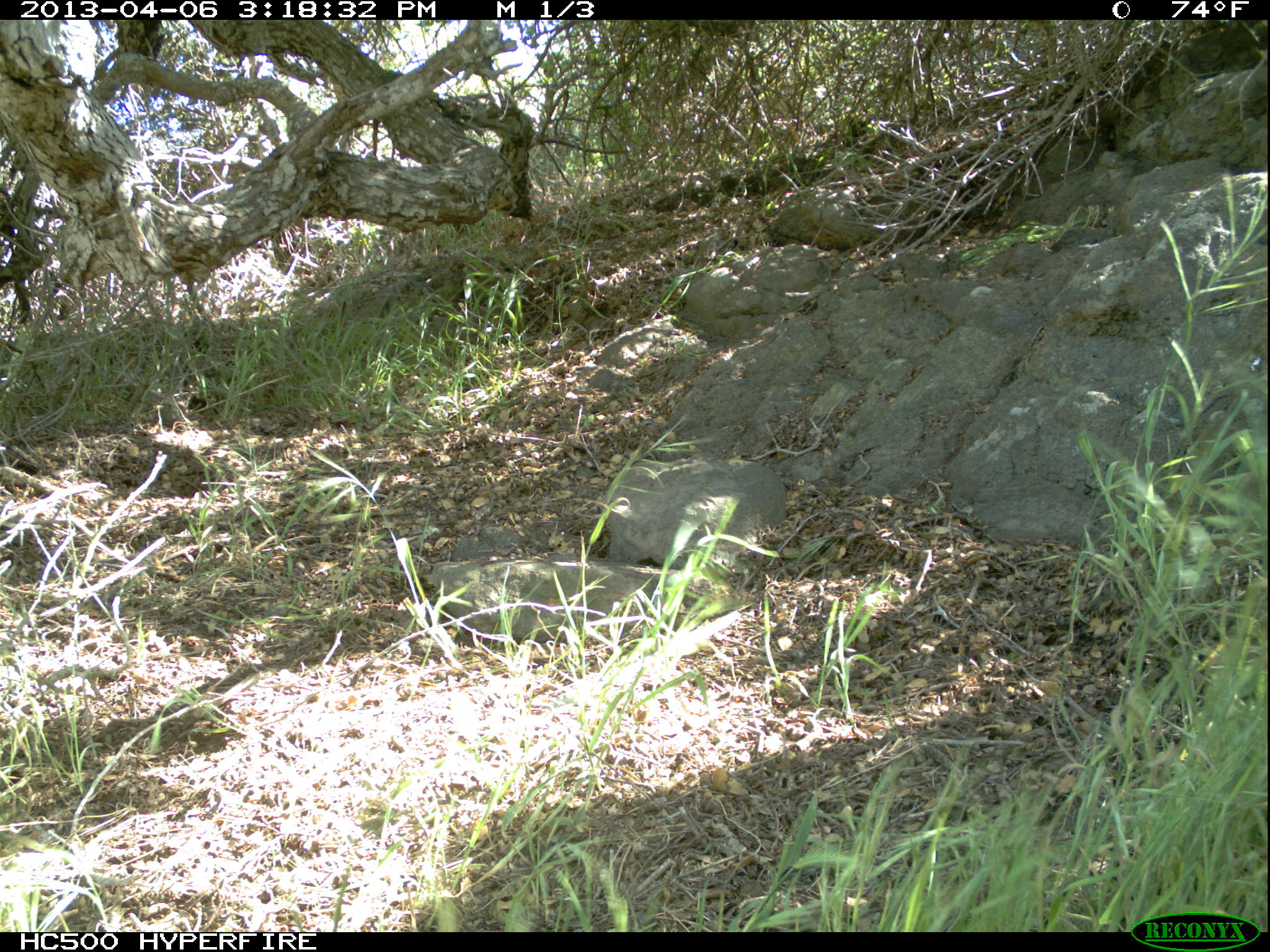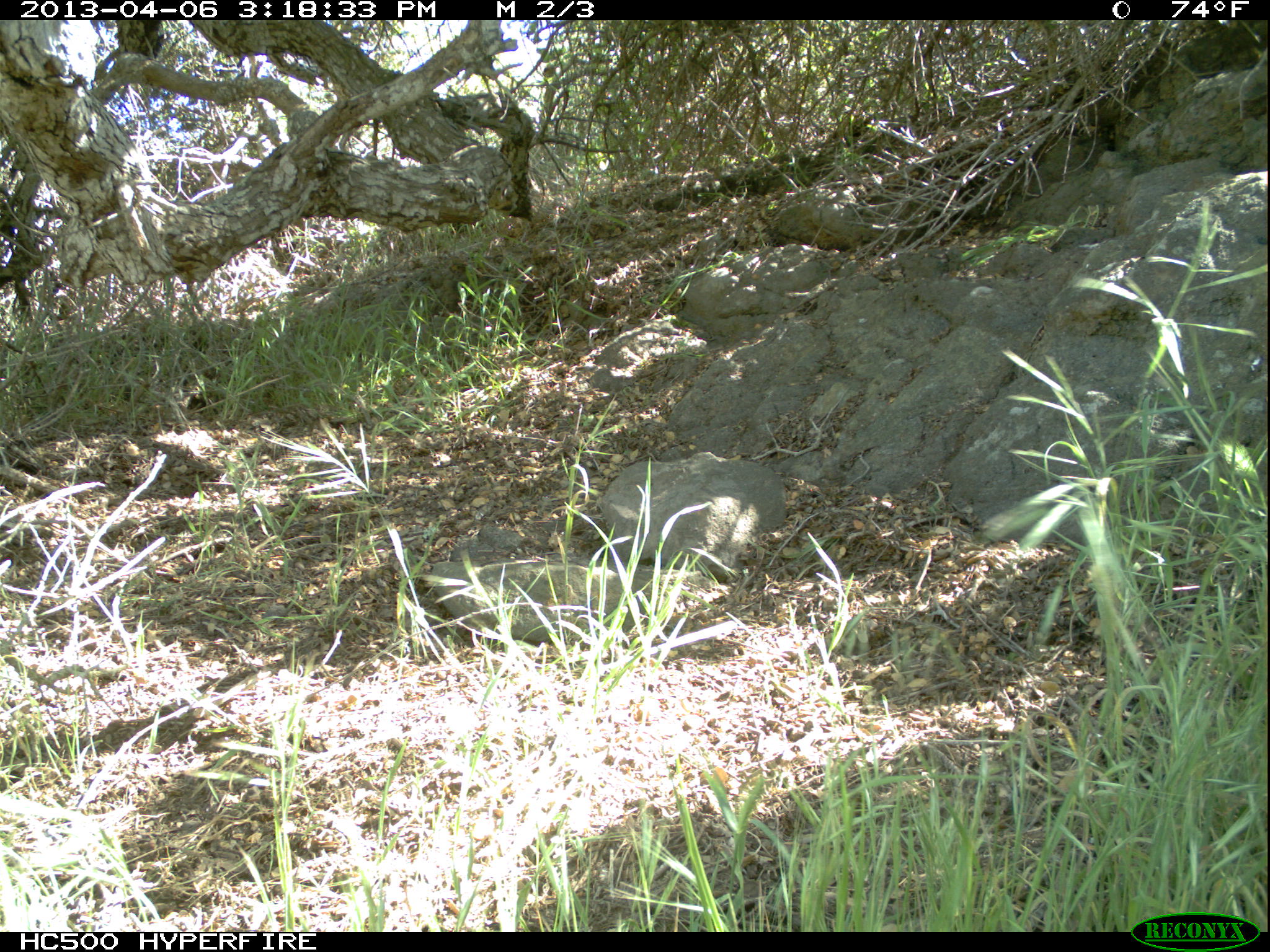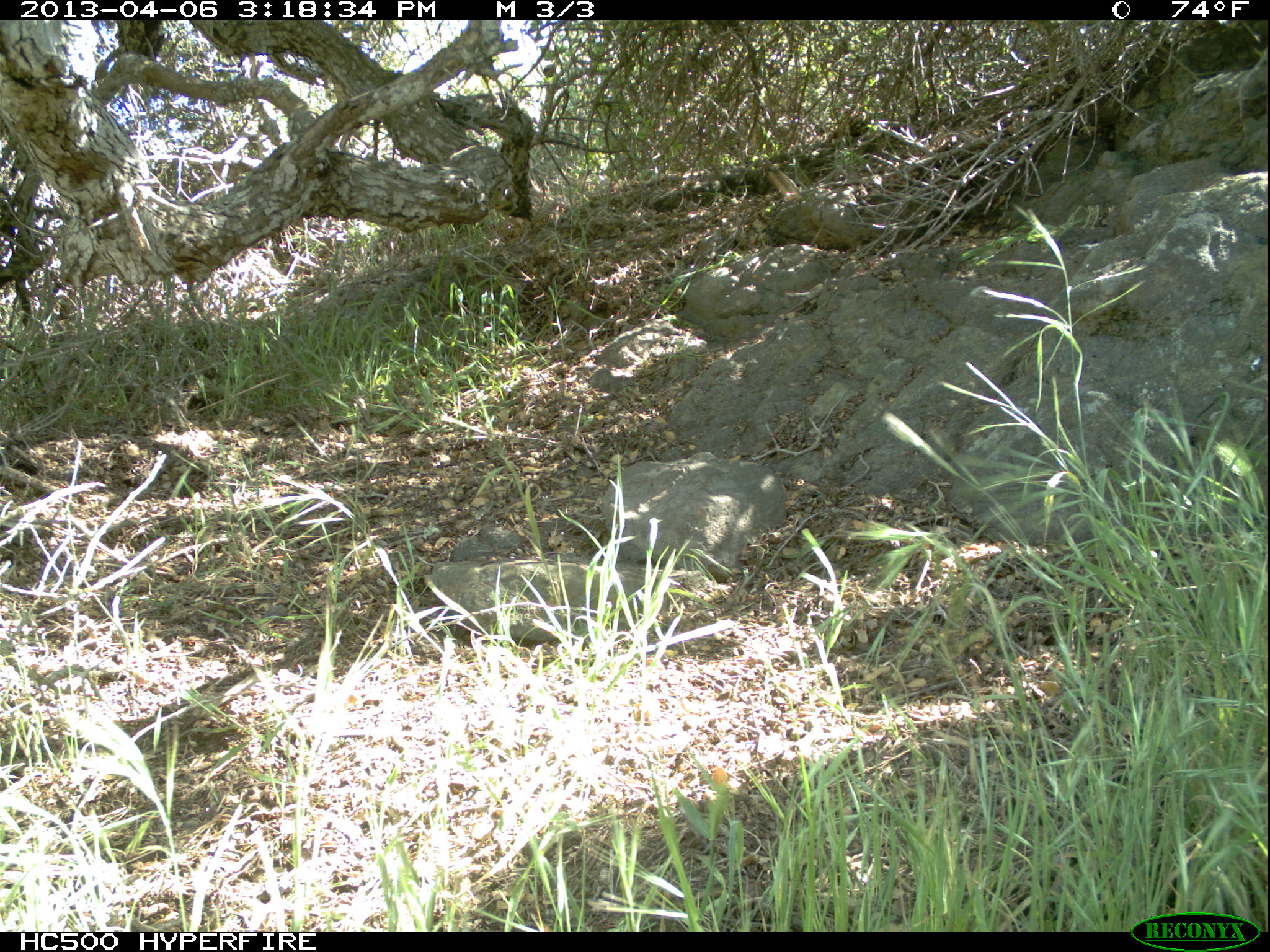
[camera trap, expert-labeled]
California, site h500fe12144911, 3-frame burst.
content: no animal present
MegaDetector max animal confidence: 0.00